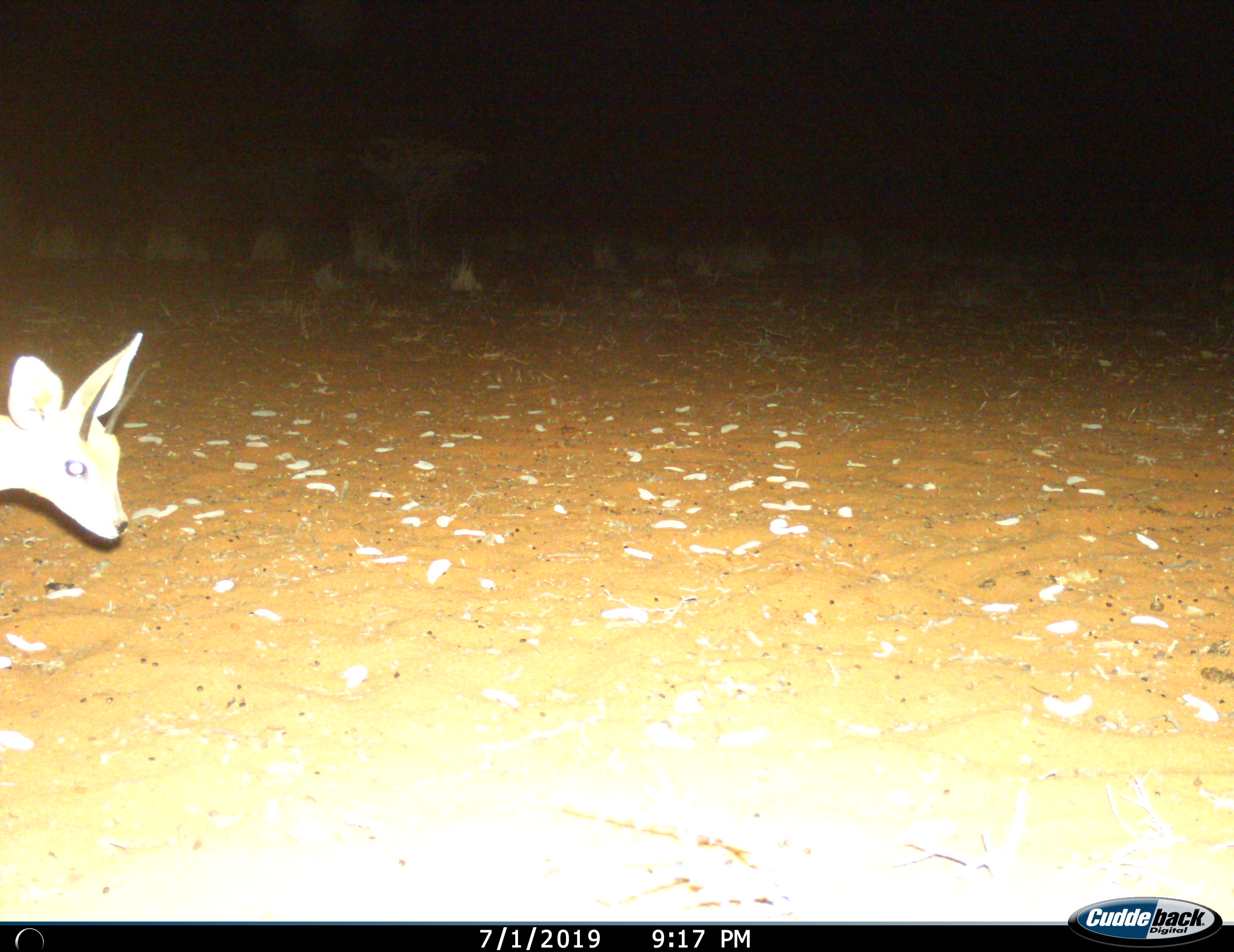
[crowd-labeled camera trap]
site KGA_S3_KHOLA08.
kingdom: Animalia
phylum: Chordata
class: Mammalia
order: Artiodactyla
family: Bovidae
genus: Raphicerus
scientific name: Raphicerus campestris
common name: steenbok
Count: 1.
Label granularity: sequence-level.